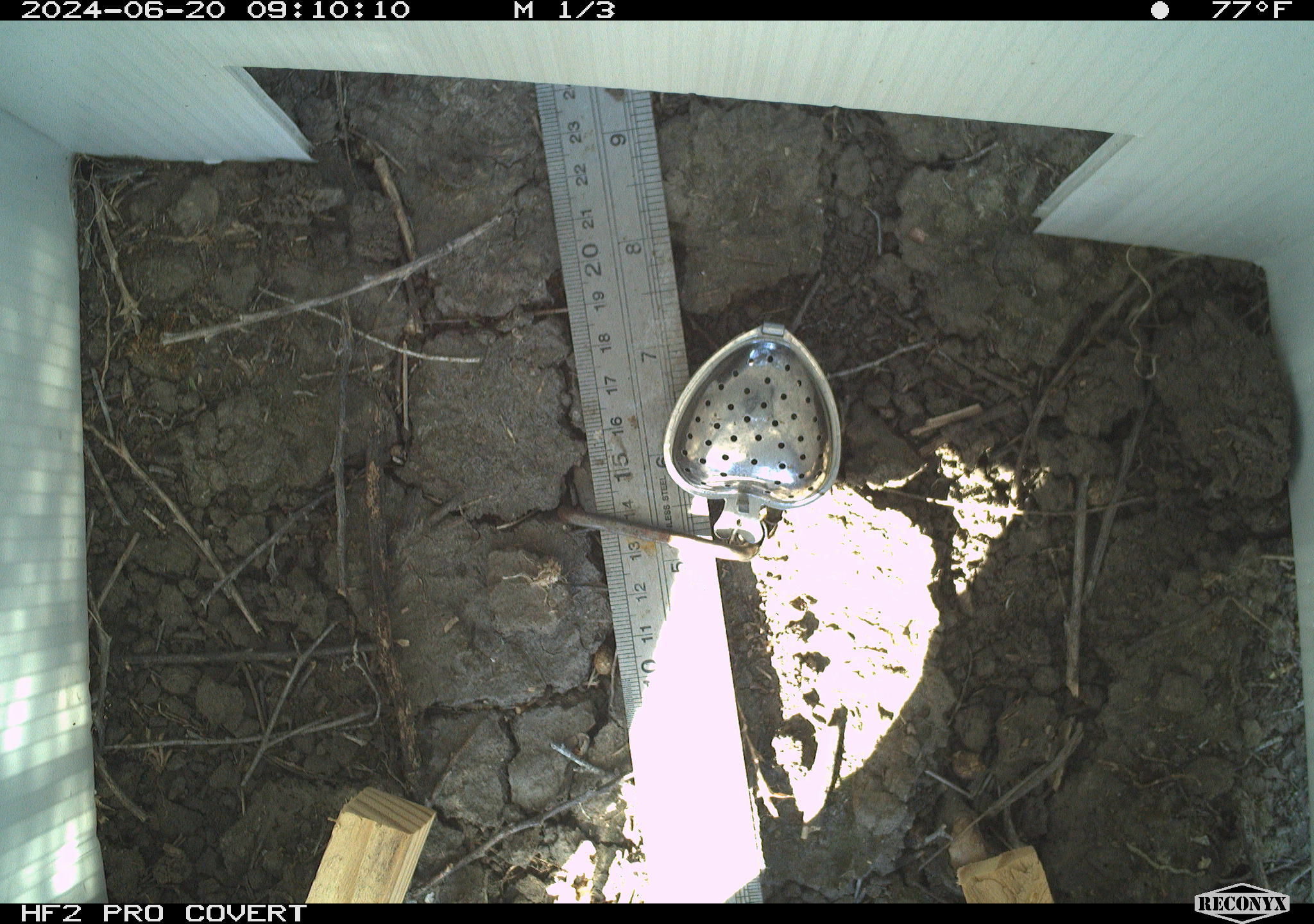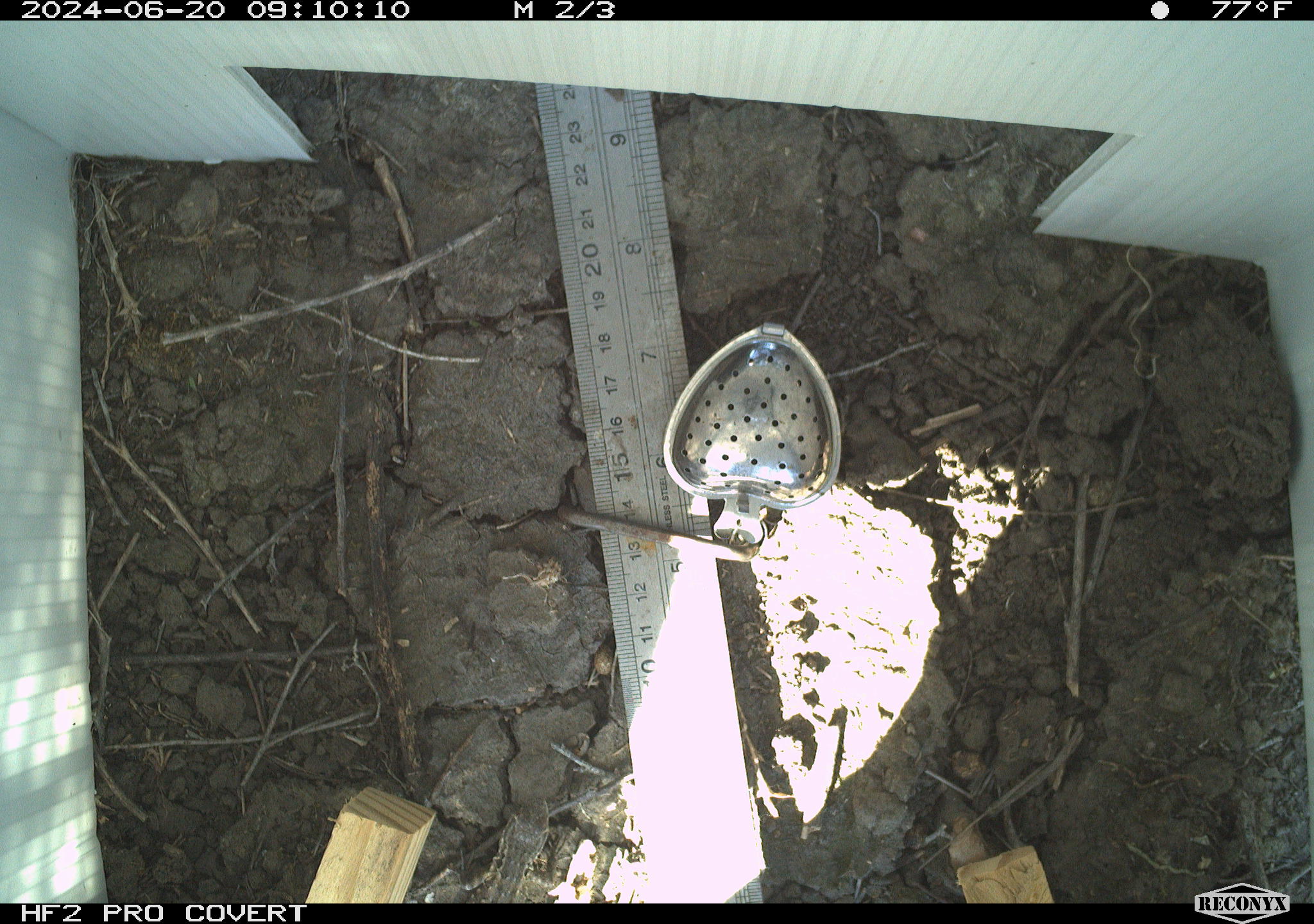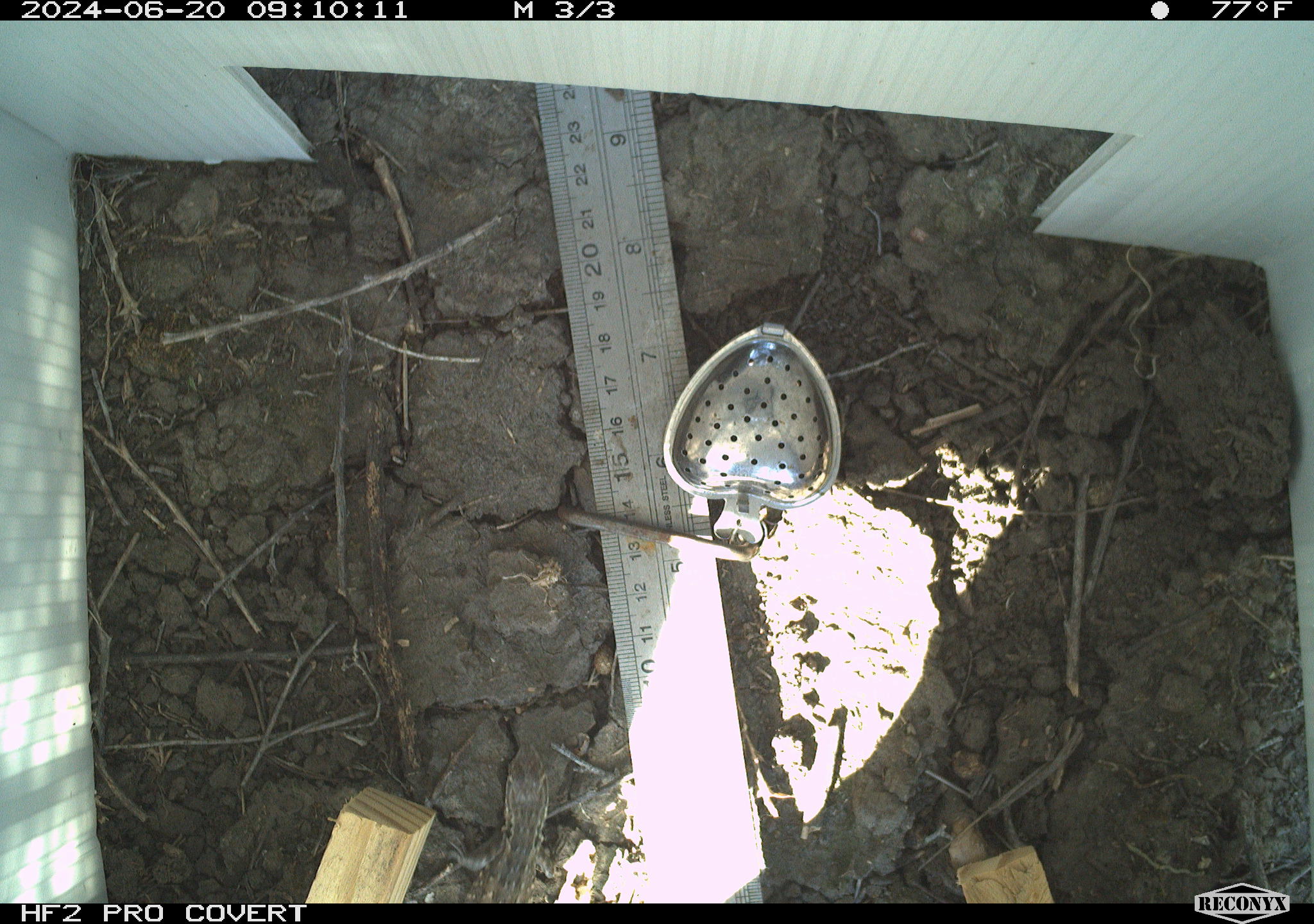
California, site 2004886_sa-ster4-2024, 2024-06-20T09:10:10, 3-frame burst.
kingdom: Animalia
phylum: Chordata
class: Reptilia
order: Squamata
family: Phrynosomatidae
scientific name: Phrynosomatidae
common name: phrynosomatid lizards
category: phrynosomatidae family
Phrynosomatidae family (phrynosomatid lizards) (Phrynosomatidae).